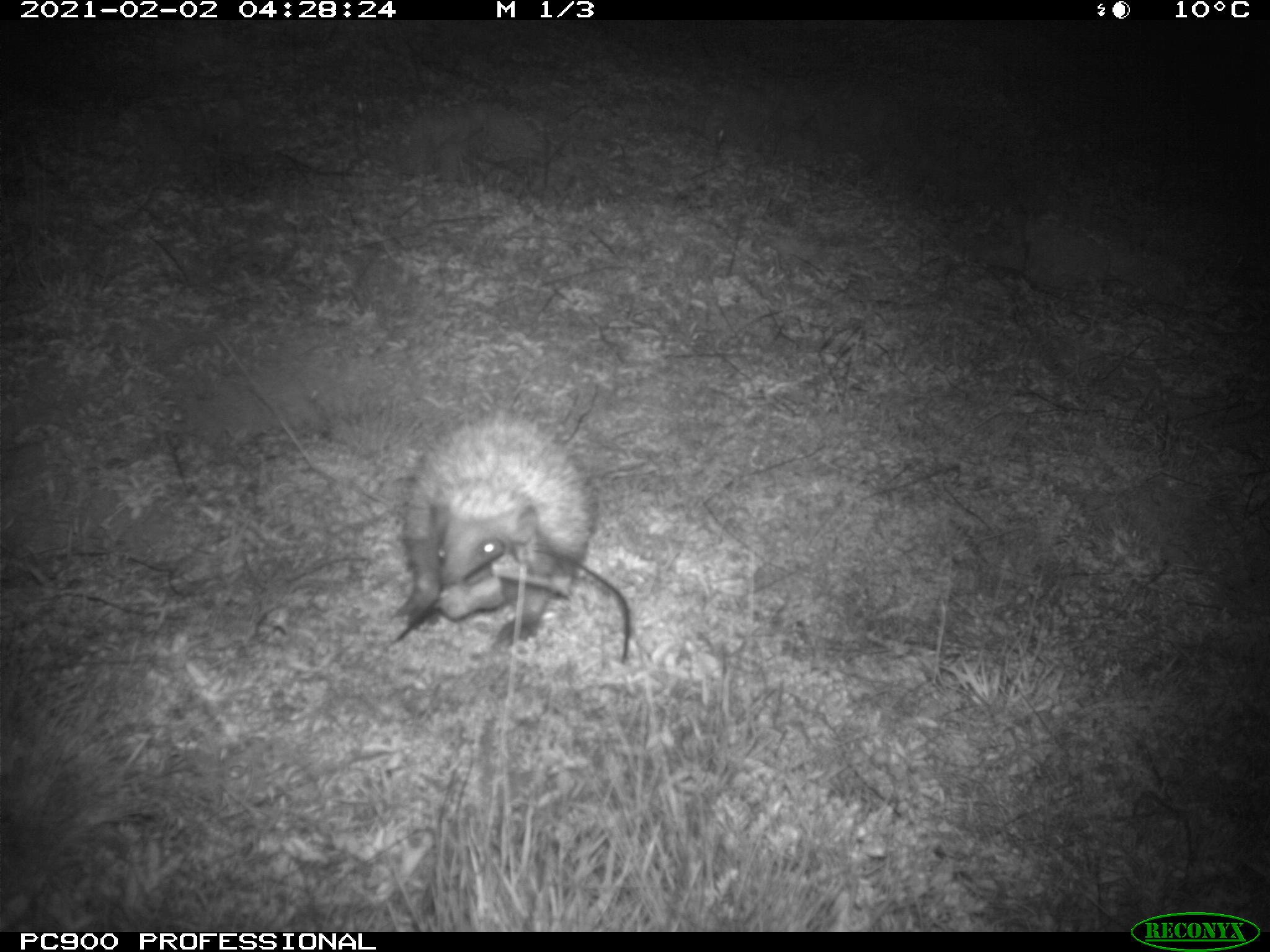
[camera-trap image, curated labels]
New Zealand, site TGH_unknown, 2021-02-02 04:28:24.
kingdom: Animalia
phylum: Chordata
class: Mammalia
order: Eulipotyphla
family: Erinaceidae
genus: Erinaceus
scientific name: Erinaceus europaeus europaeus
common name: european hedgehog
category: hedgehog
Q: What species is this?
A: Hedgehog (european hedgehog) (Erinaceus europaeus europaeus).